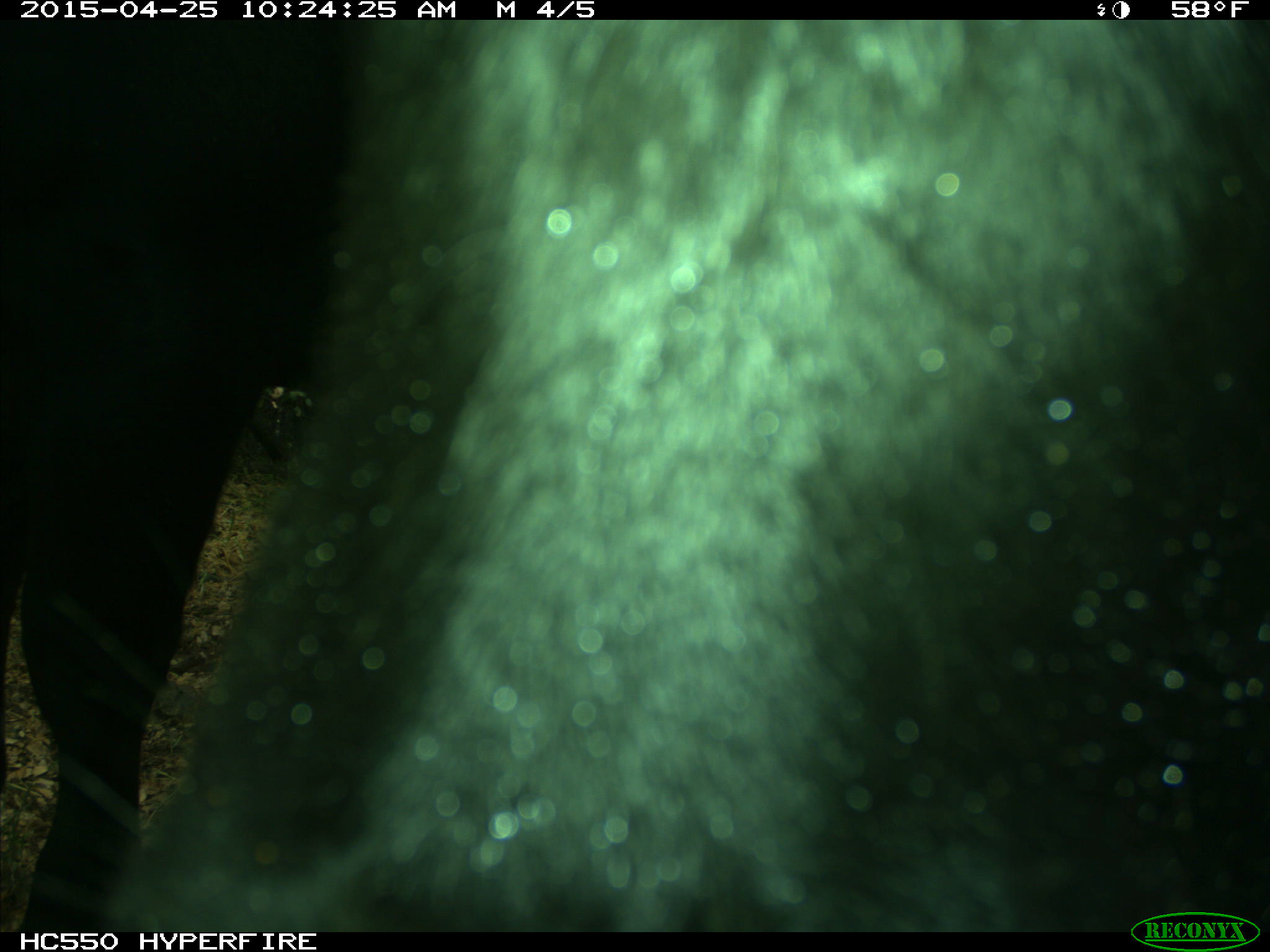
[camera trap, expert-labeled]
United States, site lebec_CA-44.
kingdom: Animalia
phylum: Chordata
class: Mammalia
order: Artiodactyla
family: Suidae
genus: Sus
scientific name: Sus scrofa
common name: wild boar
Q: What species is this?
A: Sus scrofa (wild boar).